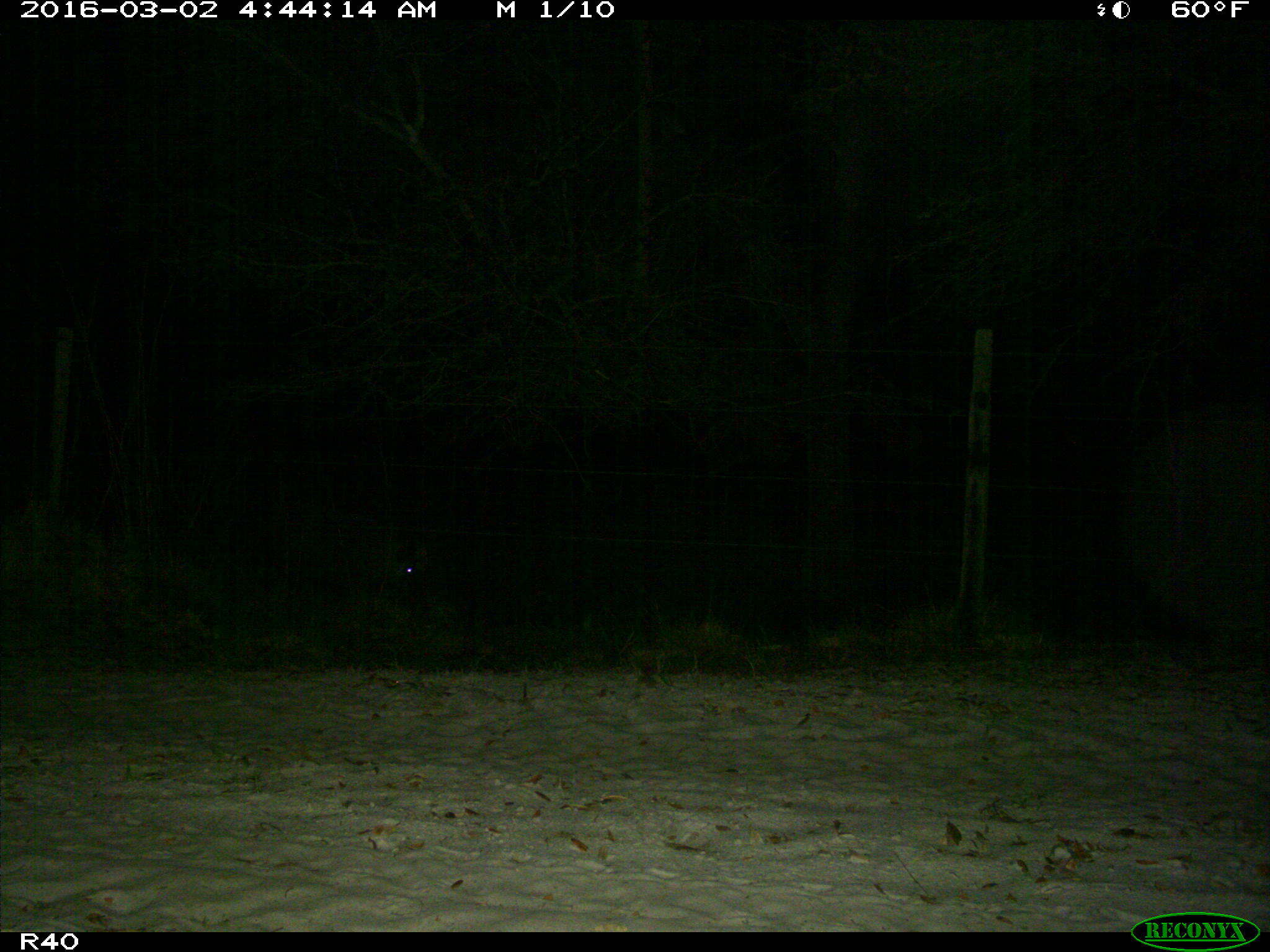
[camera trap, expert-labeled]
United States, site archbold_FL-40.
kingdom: Animalia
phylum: Chordata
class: Mammalia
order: Artiodactyla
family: Suidae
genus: Sus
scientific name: Sus scrofa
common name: wild boar